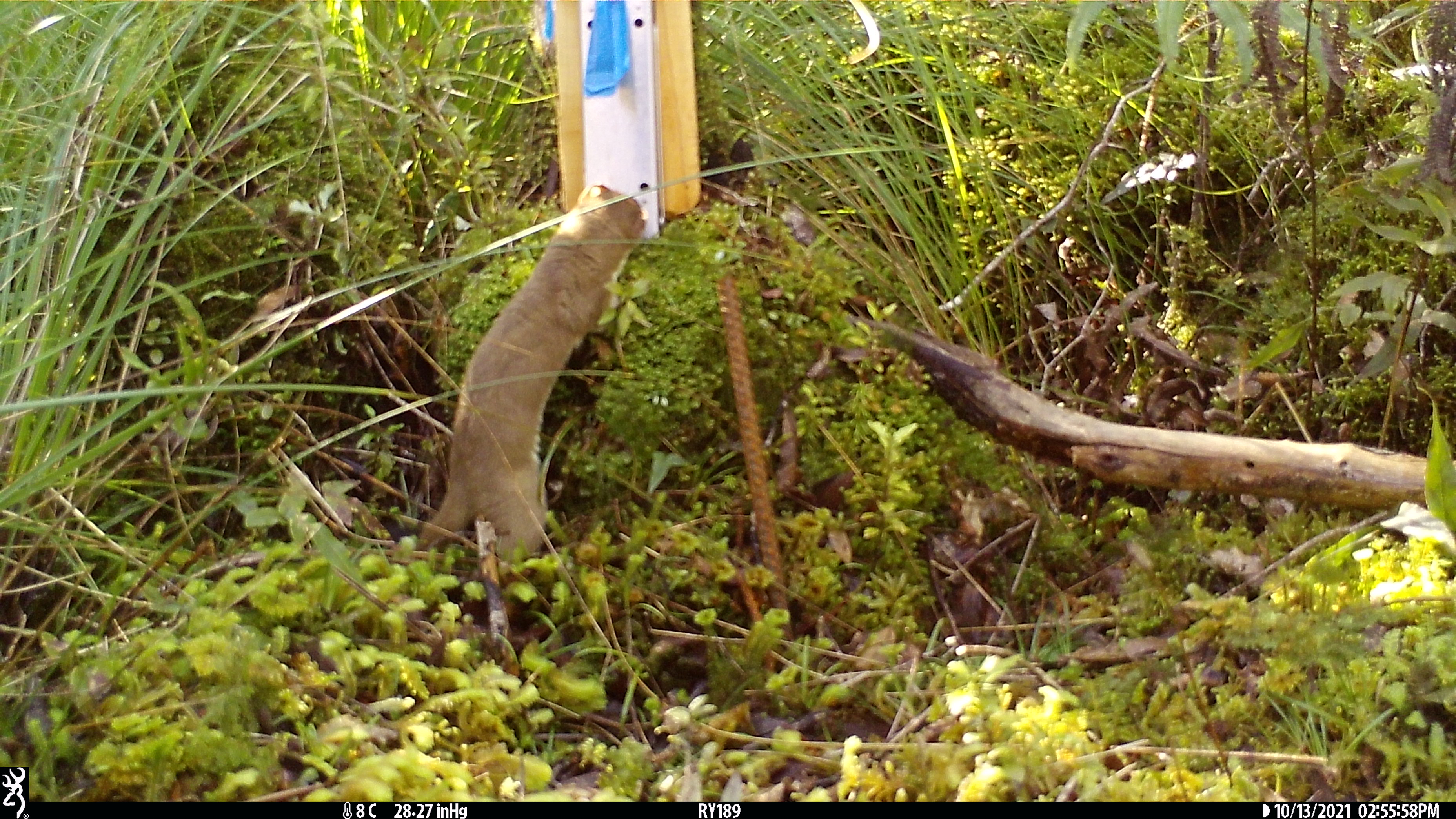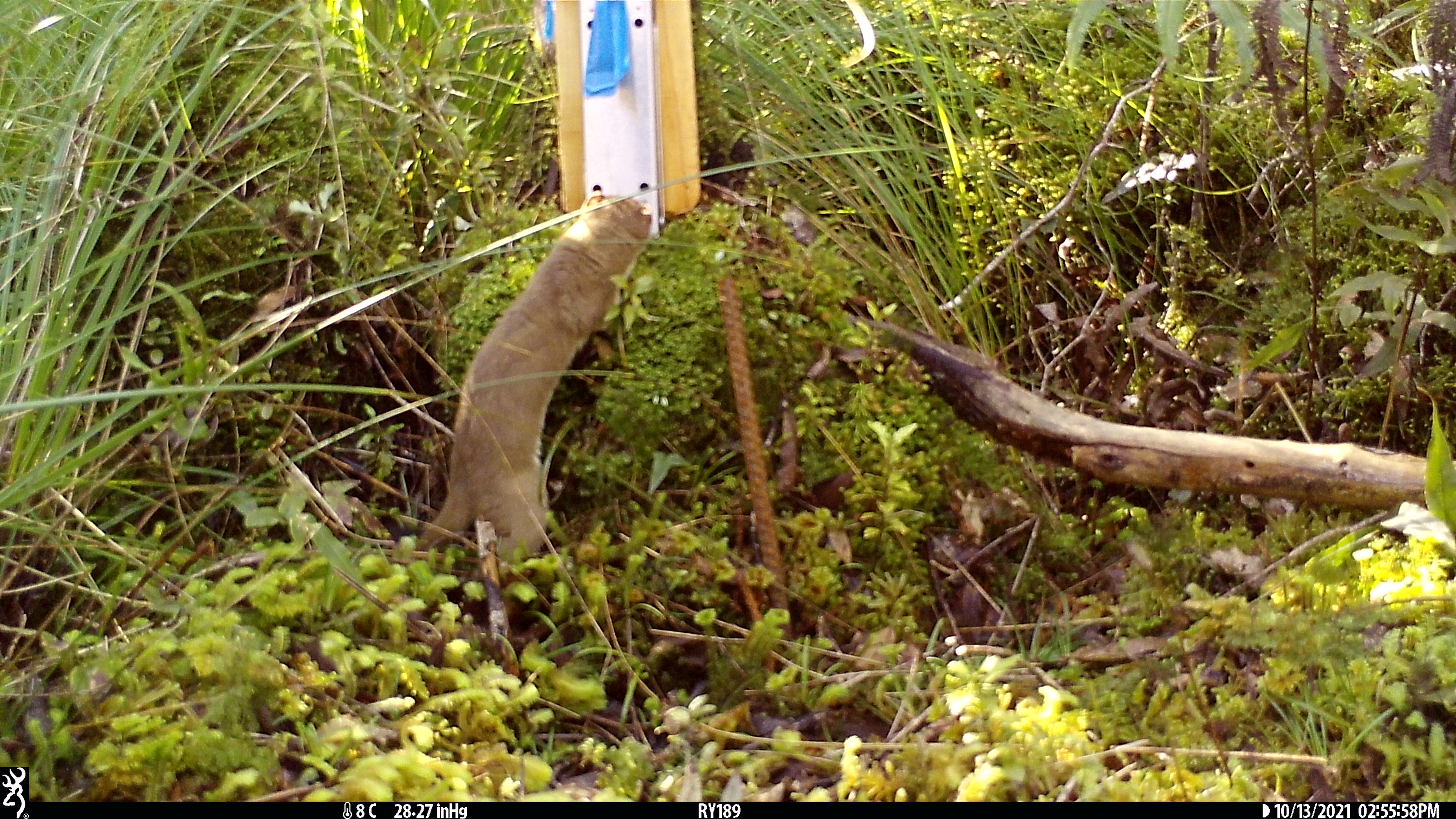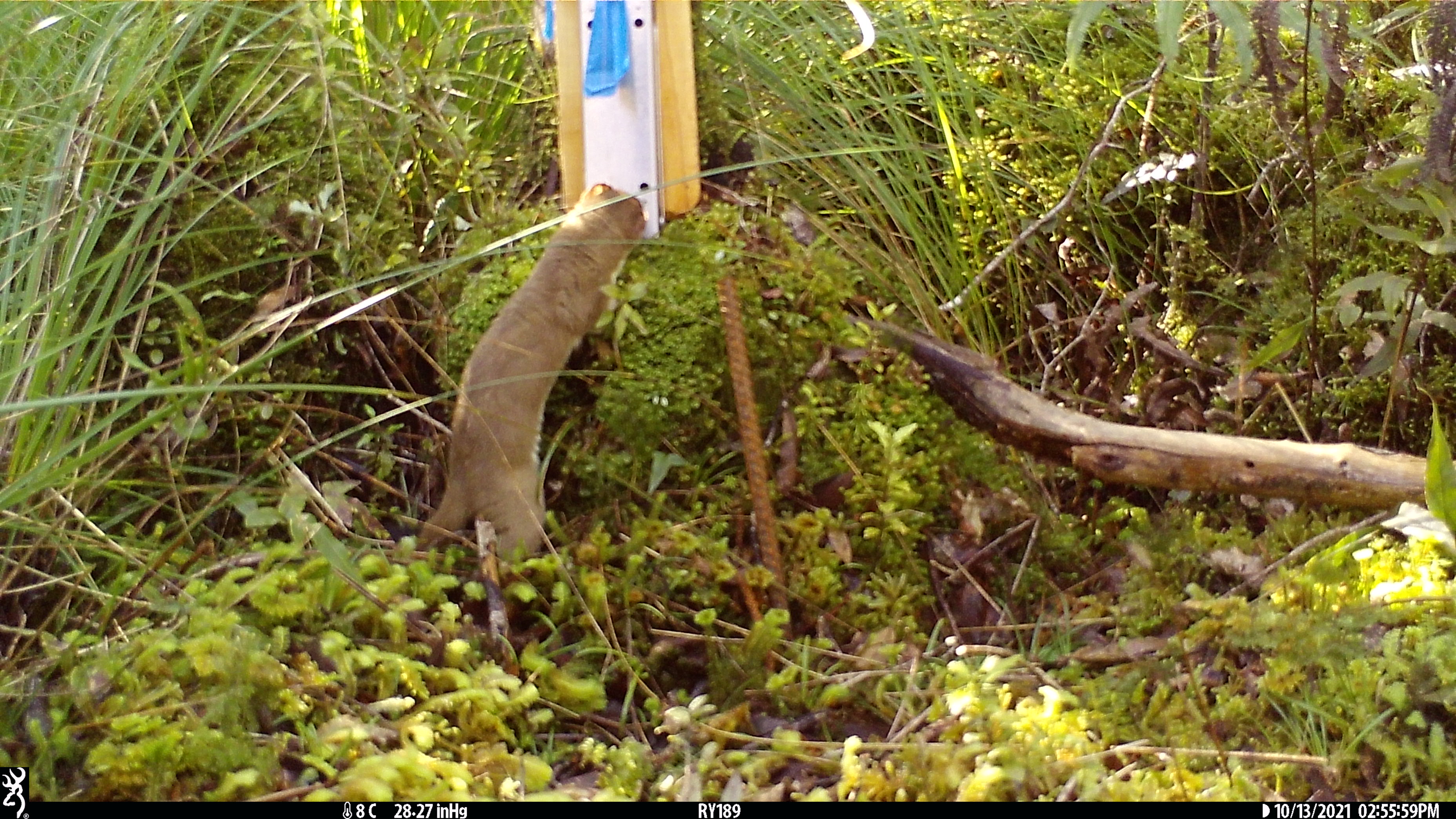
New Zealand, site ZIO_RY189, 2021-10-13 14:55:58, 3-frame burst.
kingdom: Animalia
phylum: Chordata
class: Mammalia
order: Carnivora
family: Mustelidae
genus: Mustela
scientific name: Mustela erminea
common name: stoat